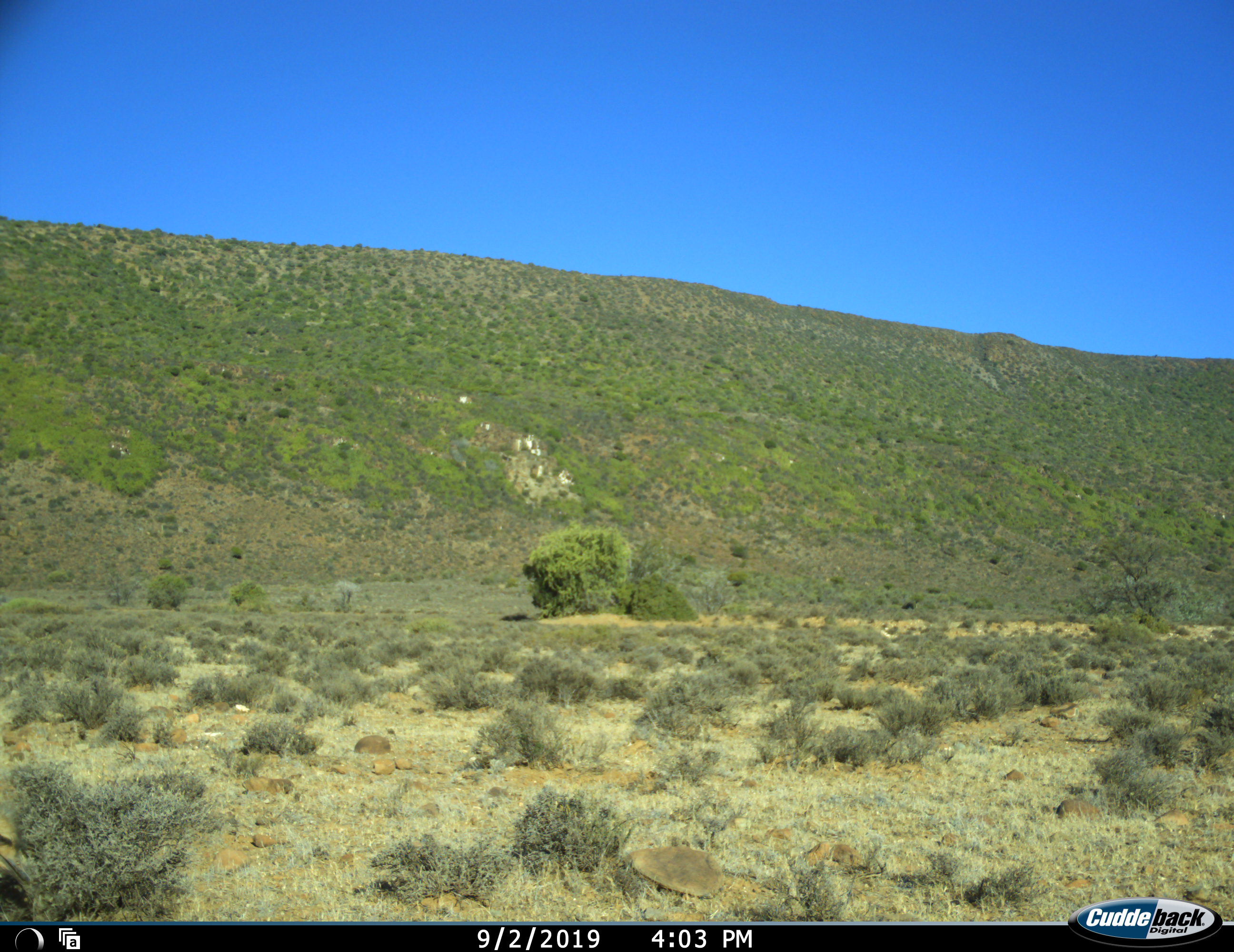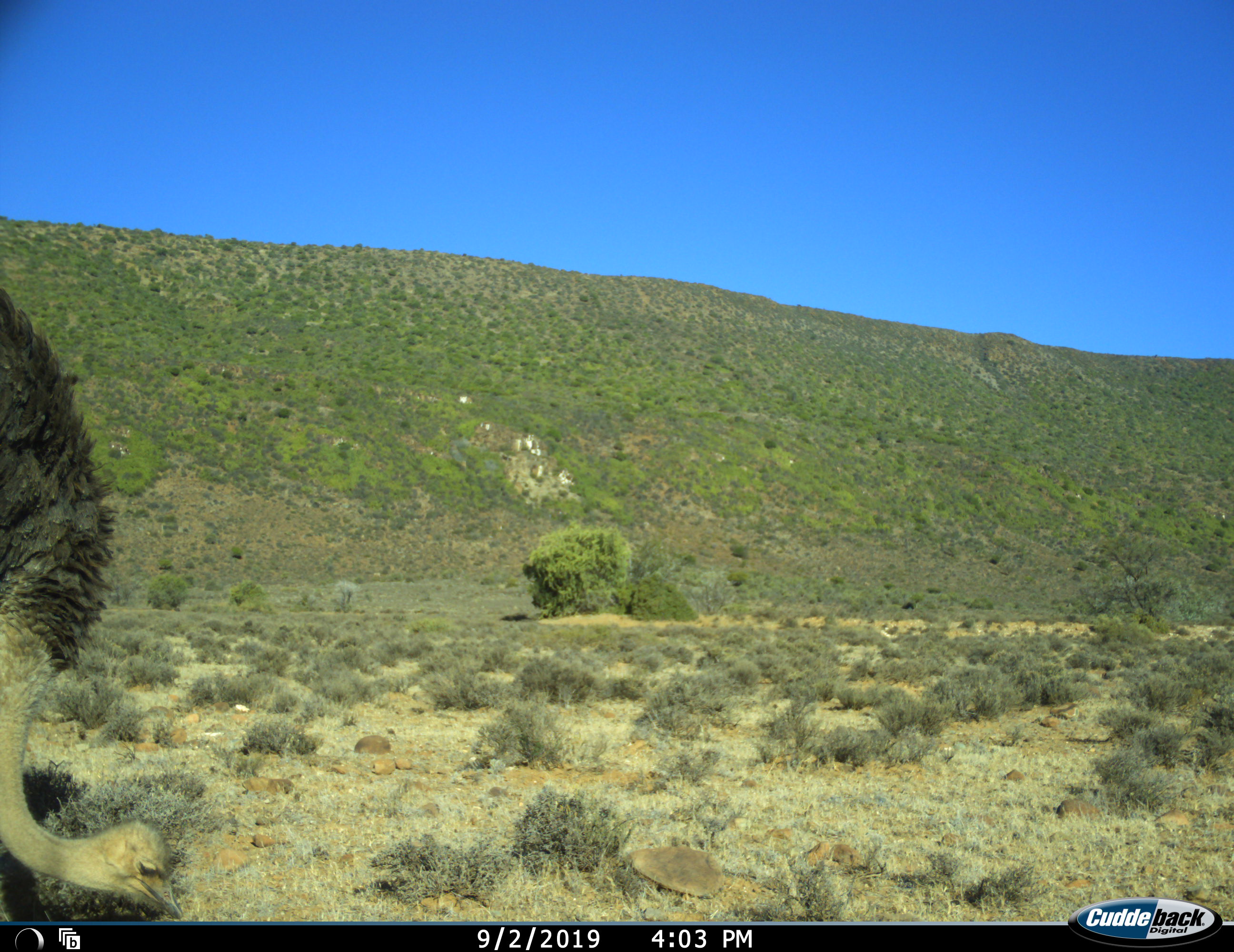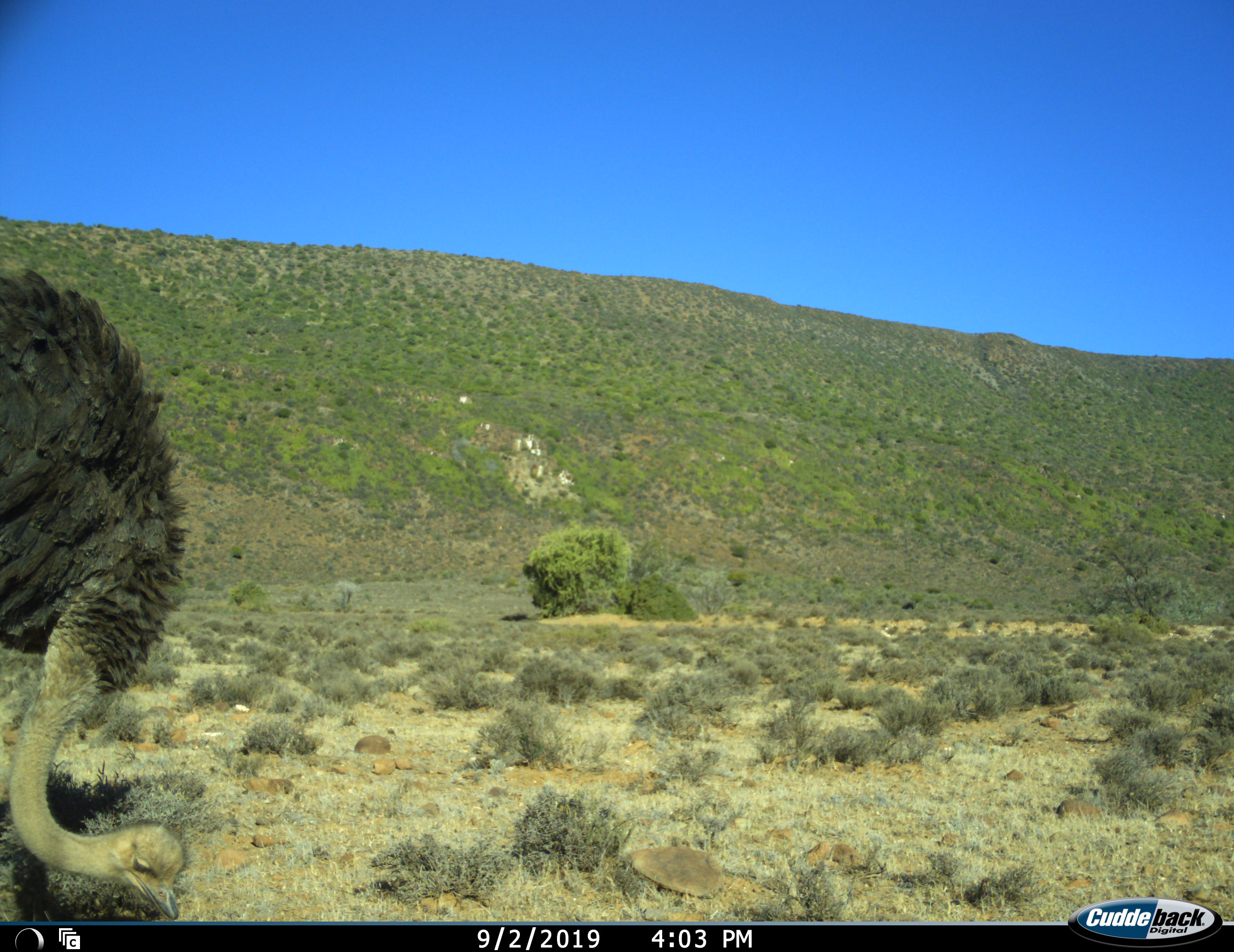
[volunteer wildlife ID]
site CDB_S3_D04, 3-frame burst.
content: unidentified animal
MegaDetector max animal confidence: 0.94